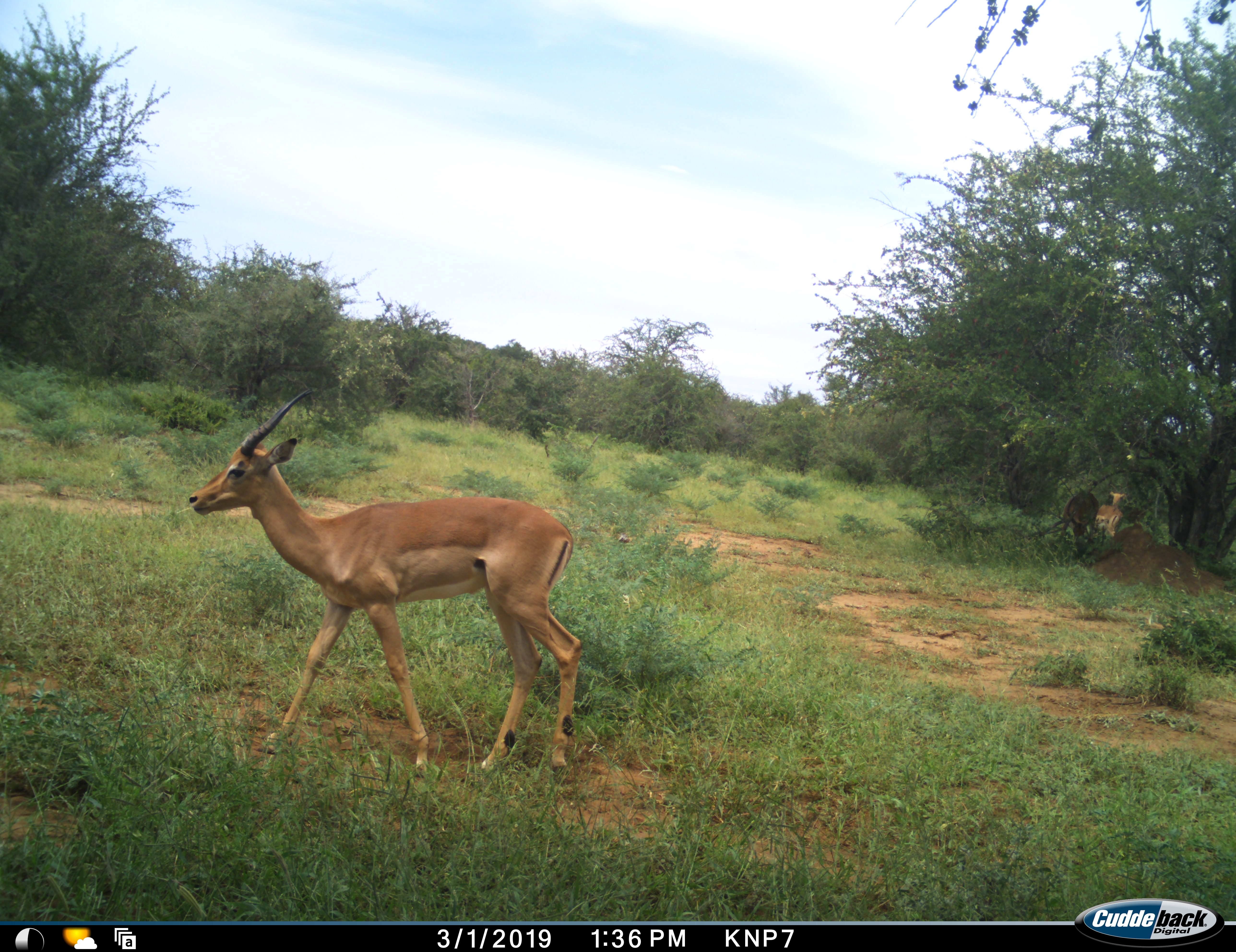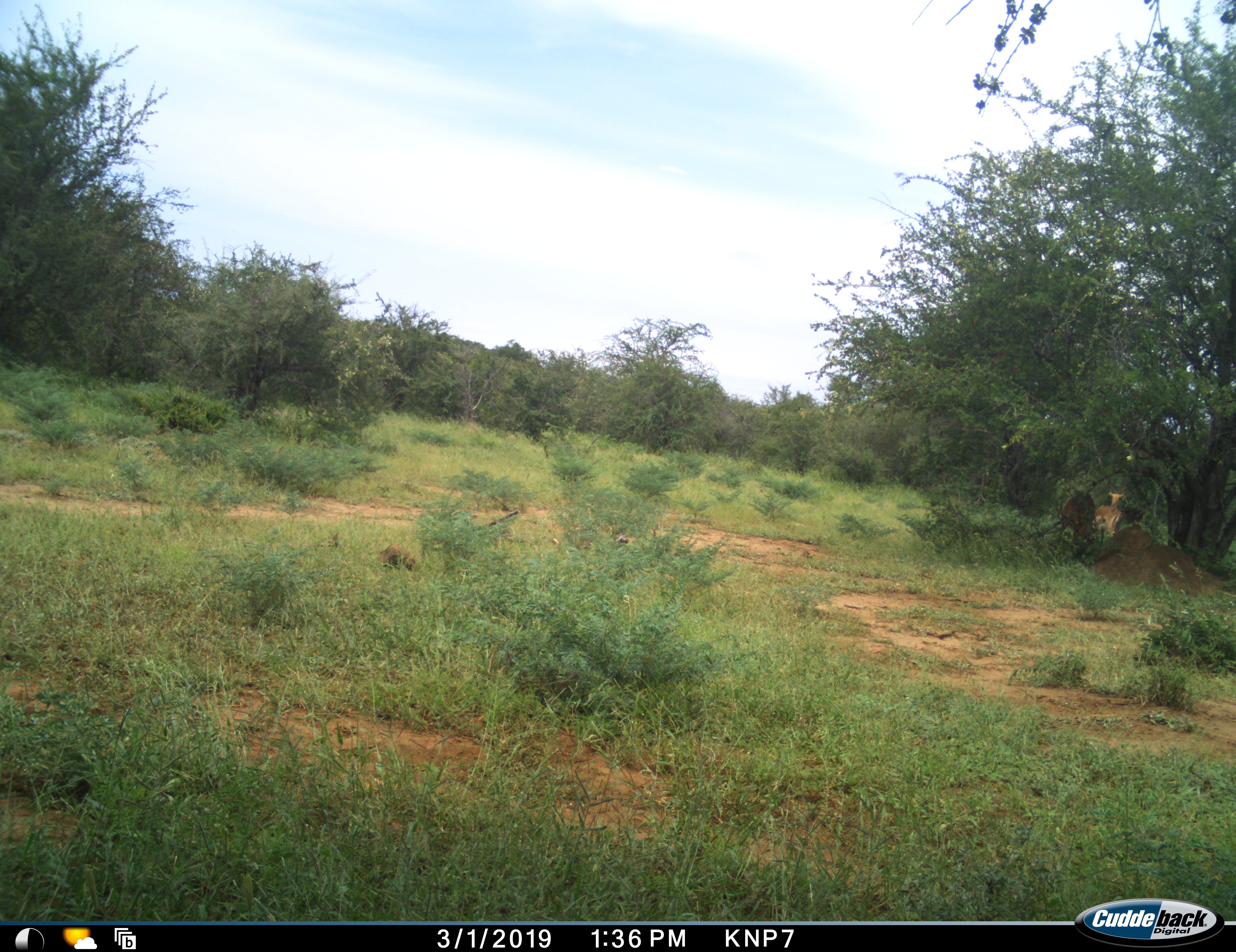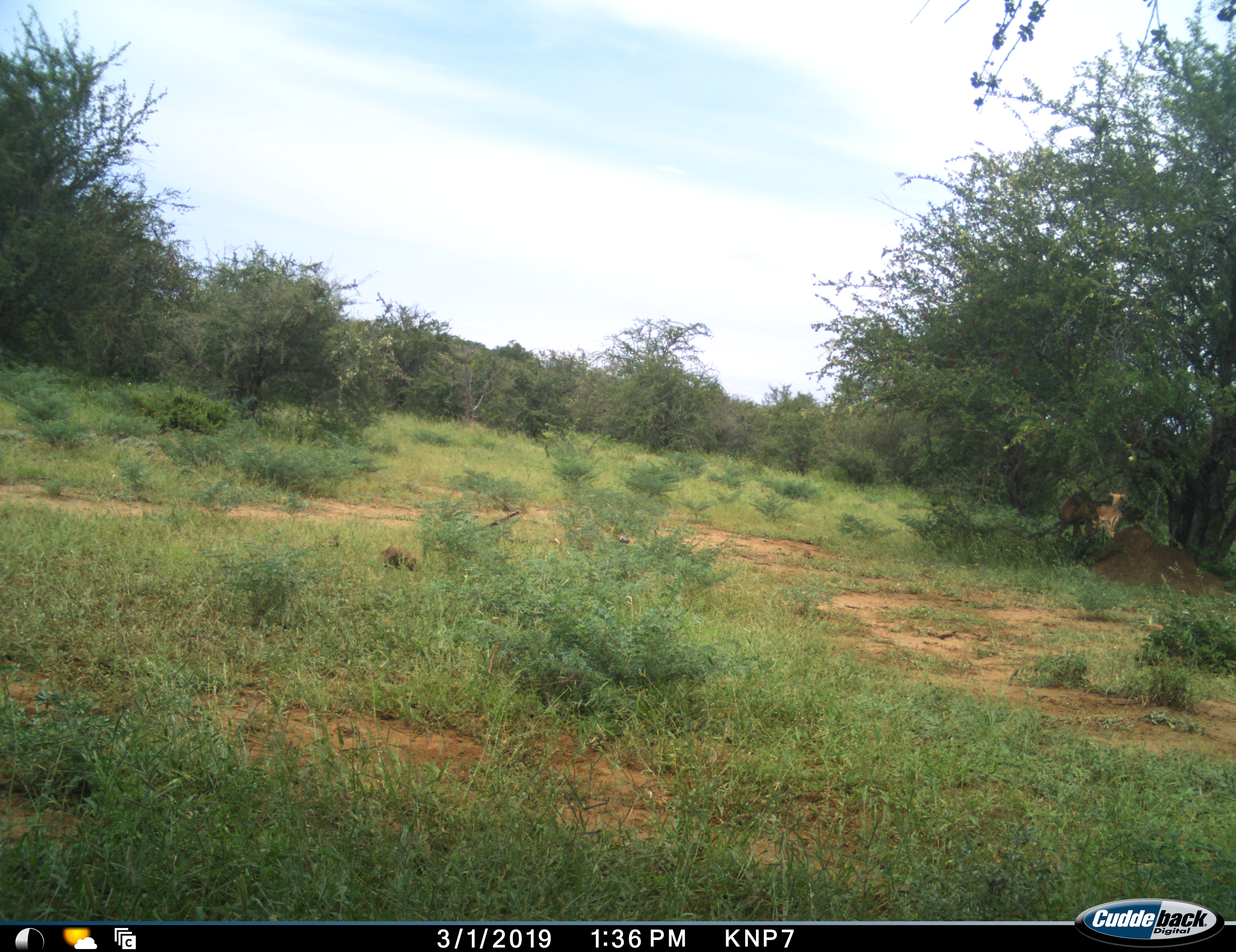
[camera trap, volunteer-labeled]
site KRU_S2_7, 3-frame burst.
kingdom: Animalia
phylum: Chordata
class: Mammalia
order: Artiodactyla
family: Bovidae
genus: Aepyceros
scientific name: Aepyceros melampus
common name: impala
Impala (Aepyceros melampus), count 3. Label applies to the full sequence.